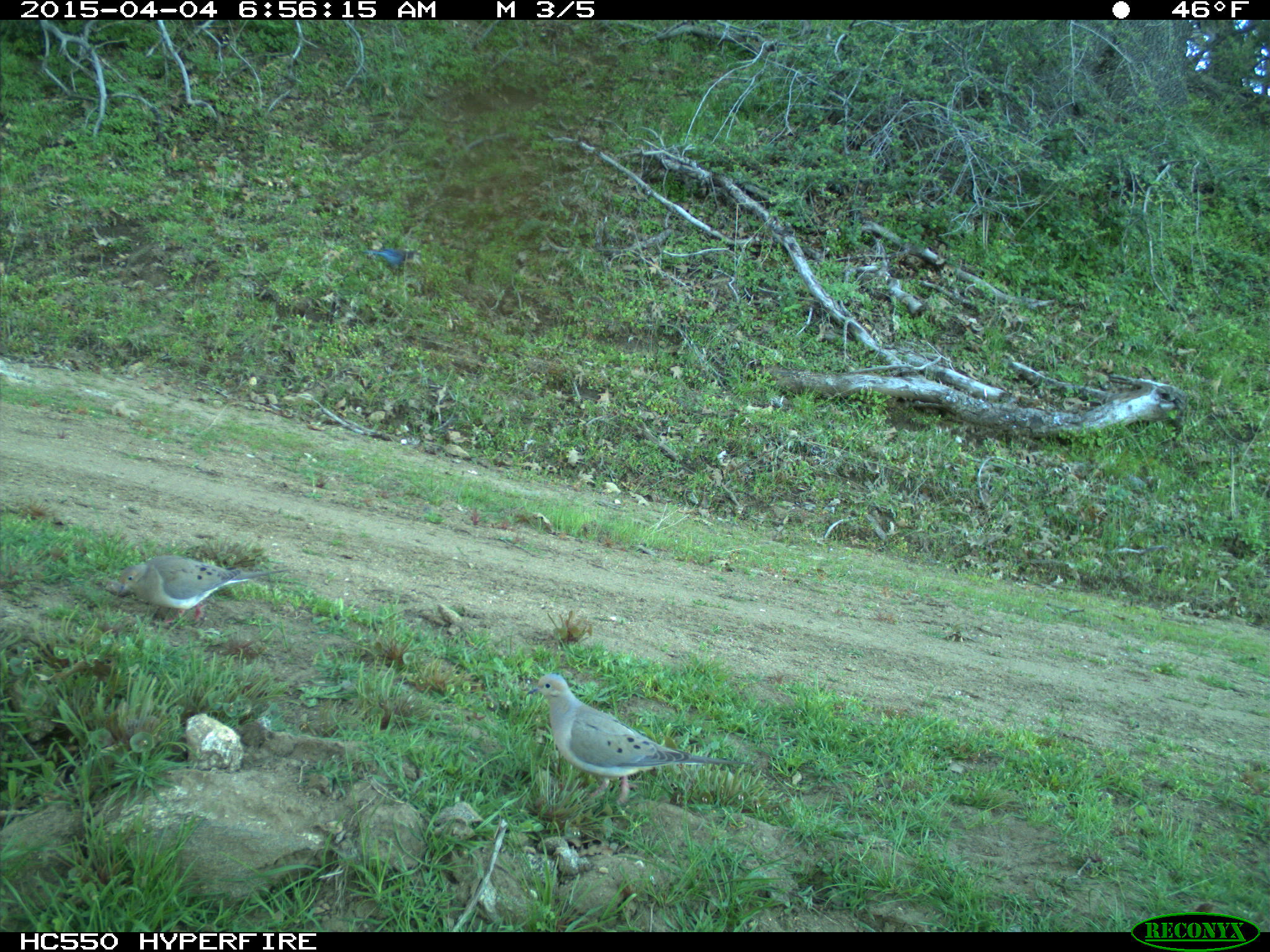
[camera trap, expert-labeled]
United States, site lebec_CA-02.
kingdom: Animalia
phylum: Chordata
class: Aves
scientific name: Aves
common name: birds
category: unidentified bird